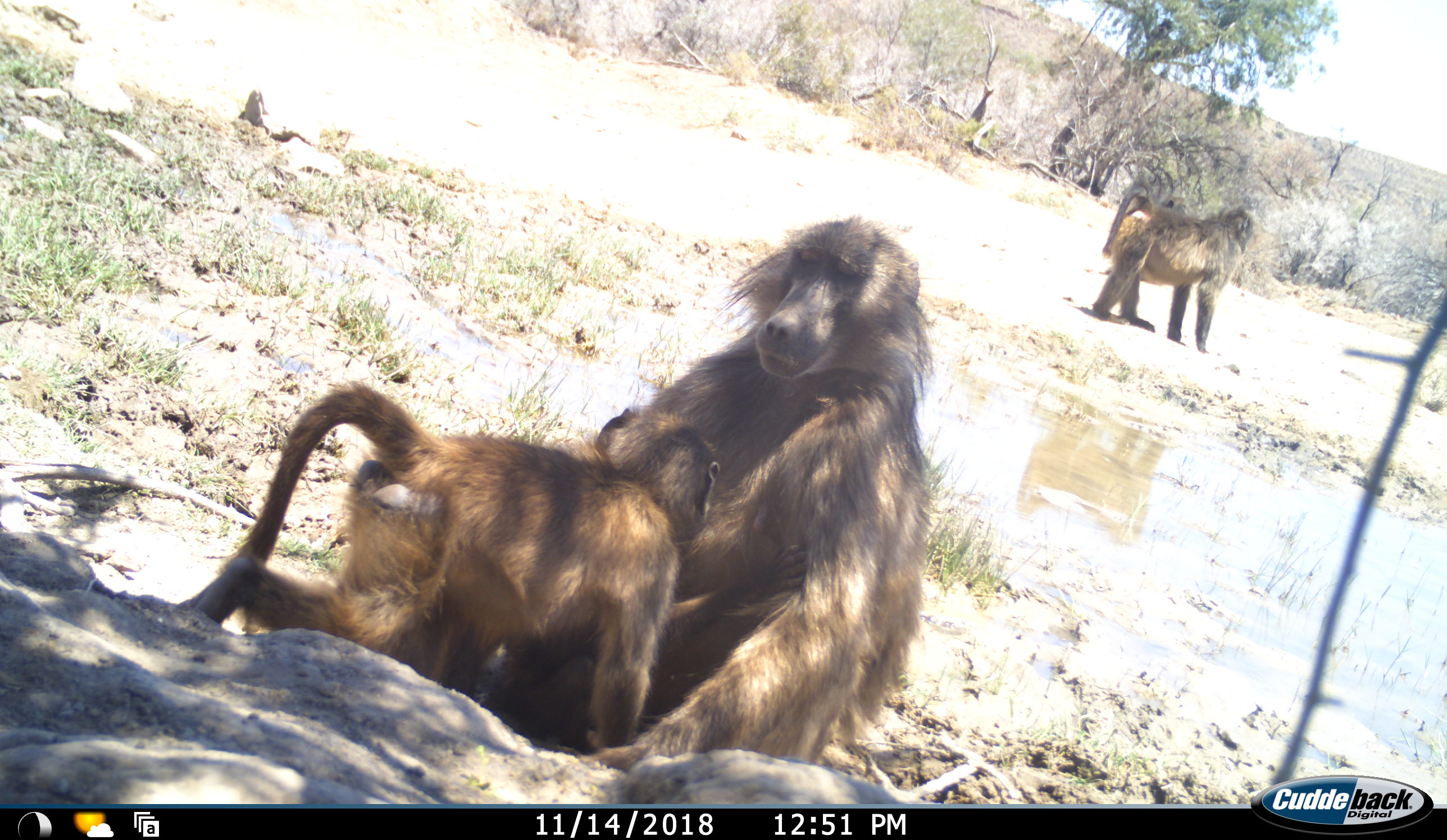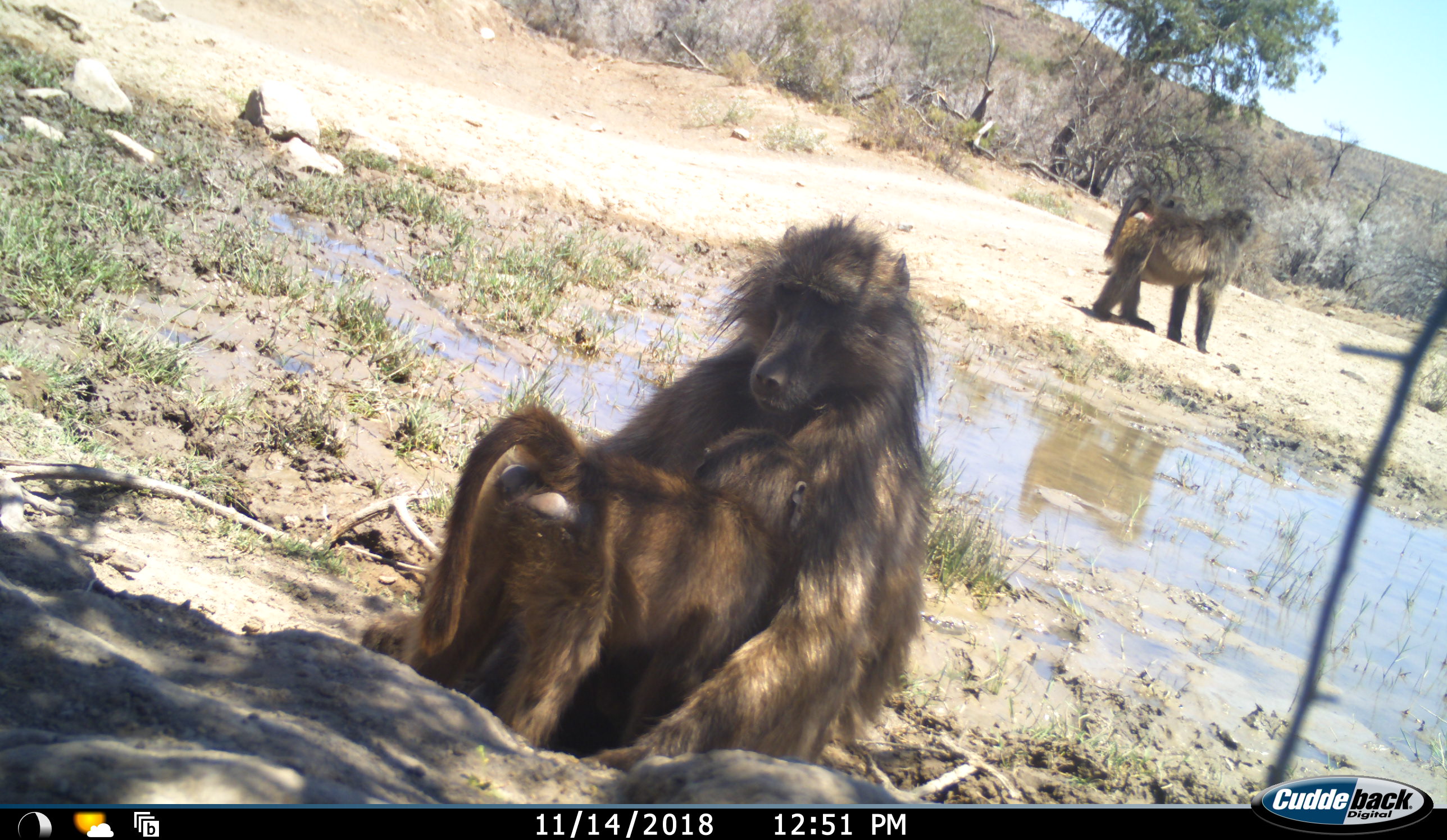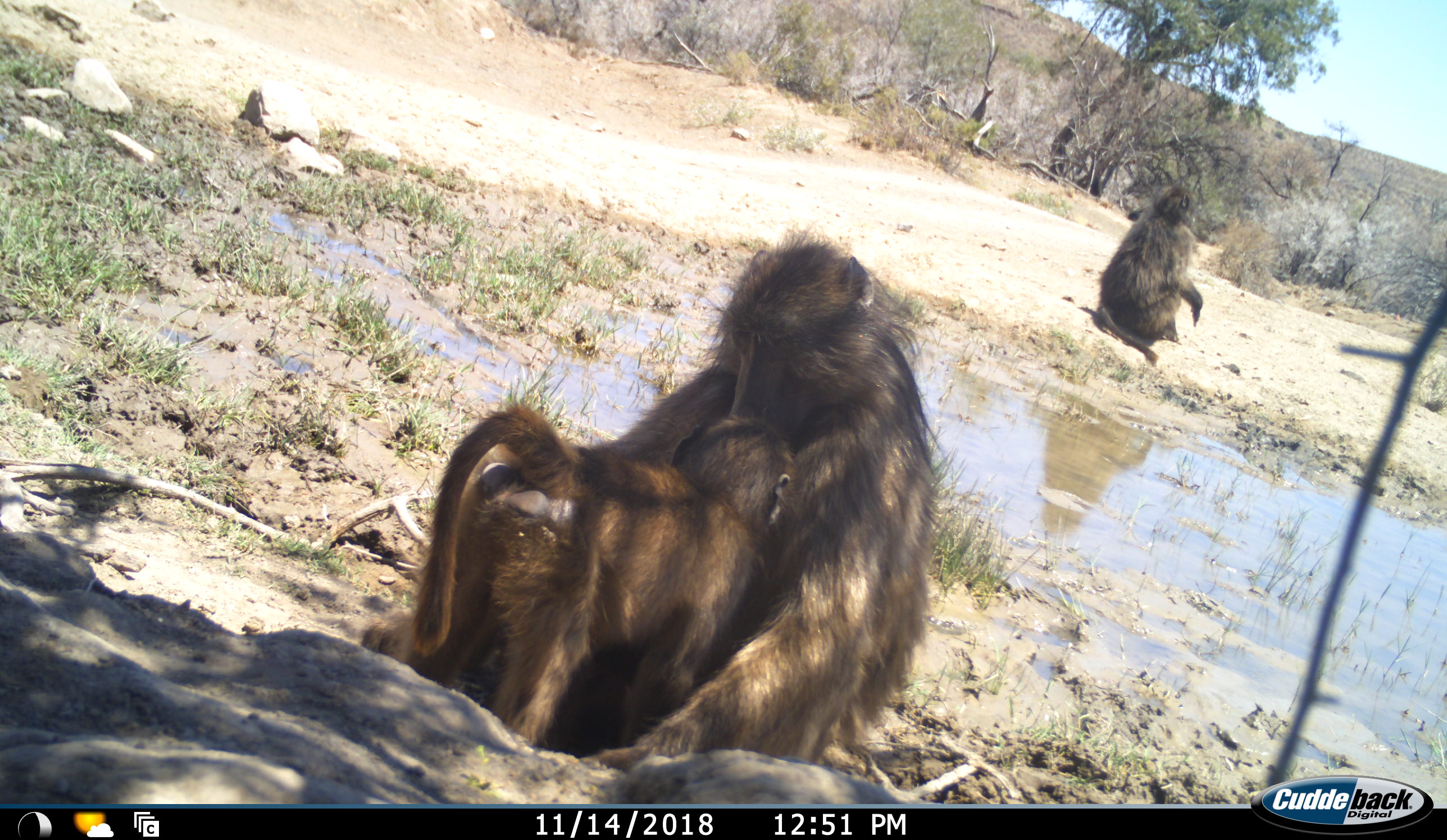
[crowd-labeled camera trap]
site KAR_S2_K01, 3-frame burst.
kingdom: Animalia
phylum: Chordata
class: Mammalia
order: Primates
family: Cercopithecidae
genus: Papio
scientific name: Papio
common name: baboon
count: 3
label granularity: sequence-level